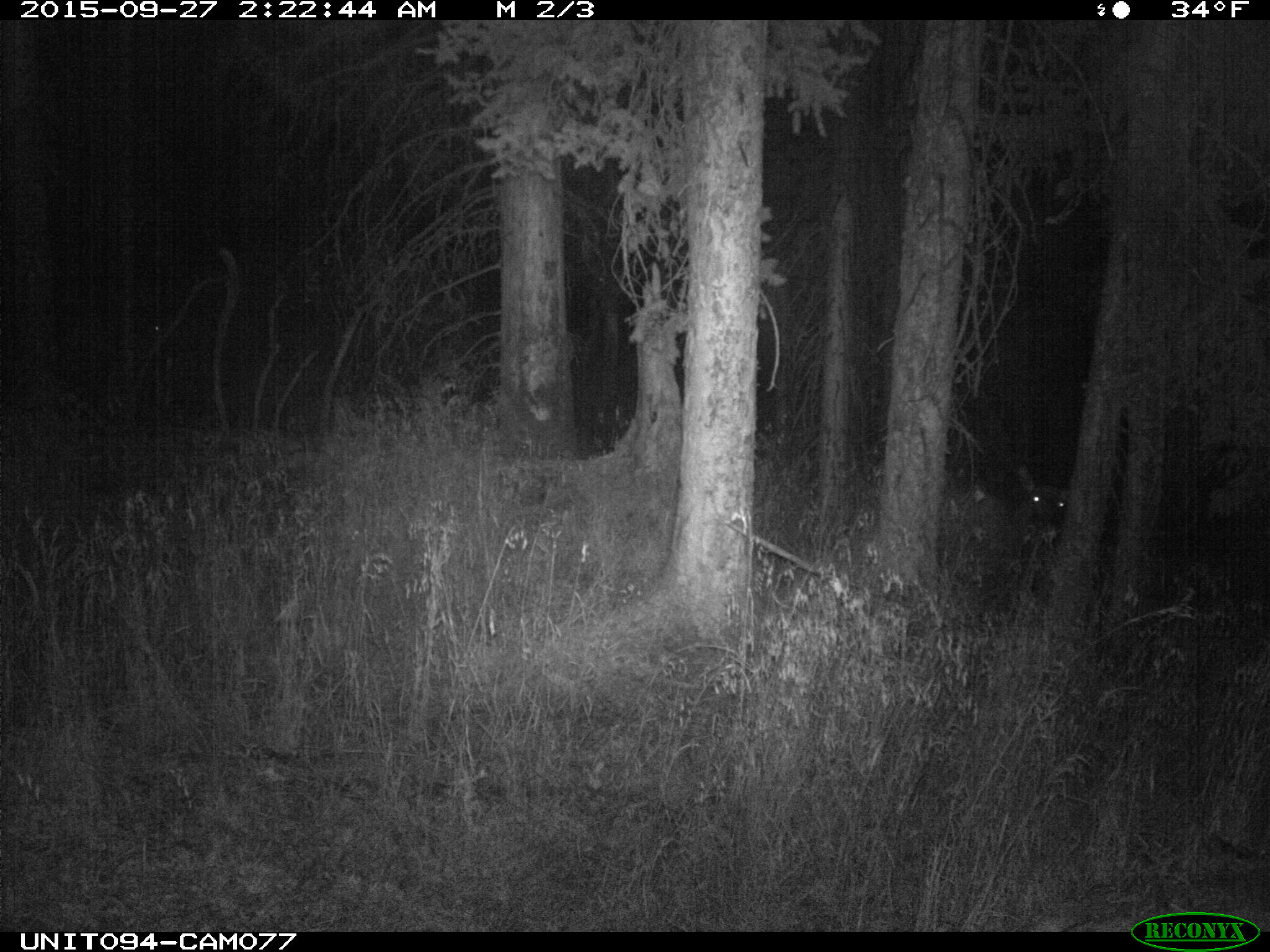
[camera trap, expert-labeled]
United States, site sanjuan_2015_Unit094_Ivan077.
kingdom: Animalia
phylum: Chordata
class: Mammalia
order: Artiodactyla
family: Cervidae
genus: Cervus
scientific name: Cervus elaphus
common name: red deer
Cervus elaphus (red deer).